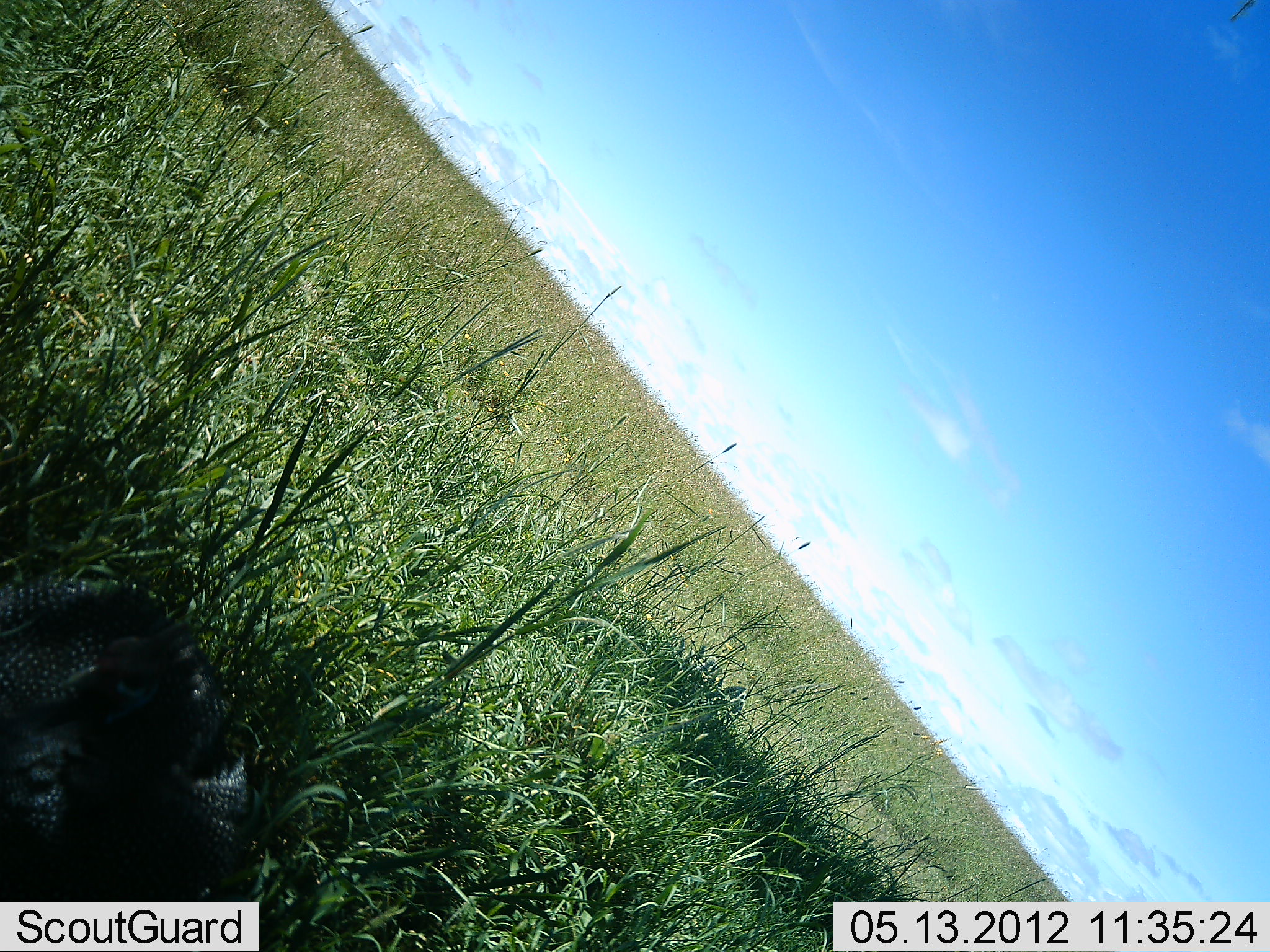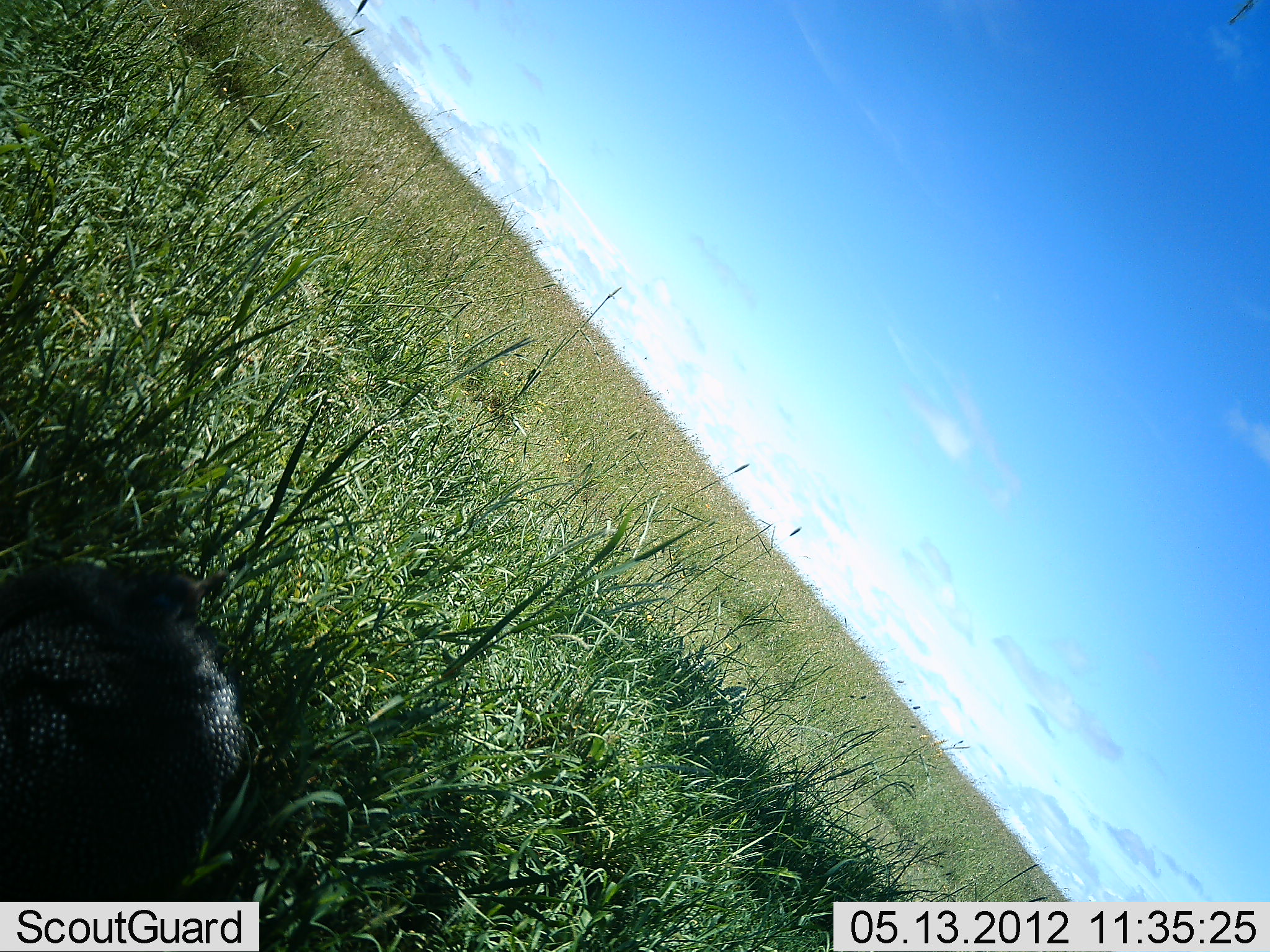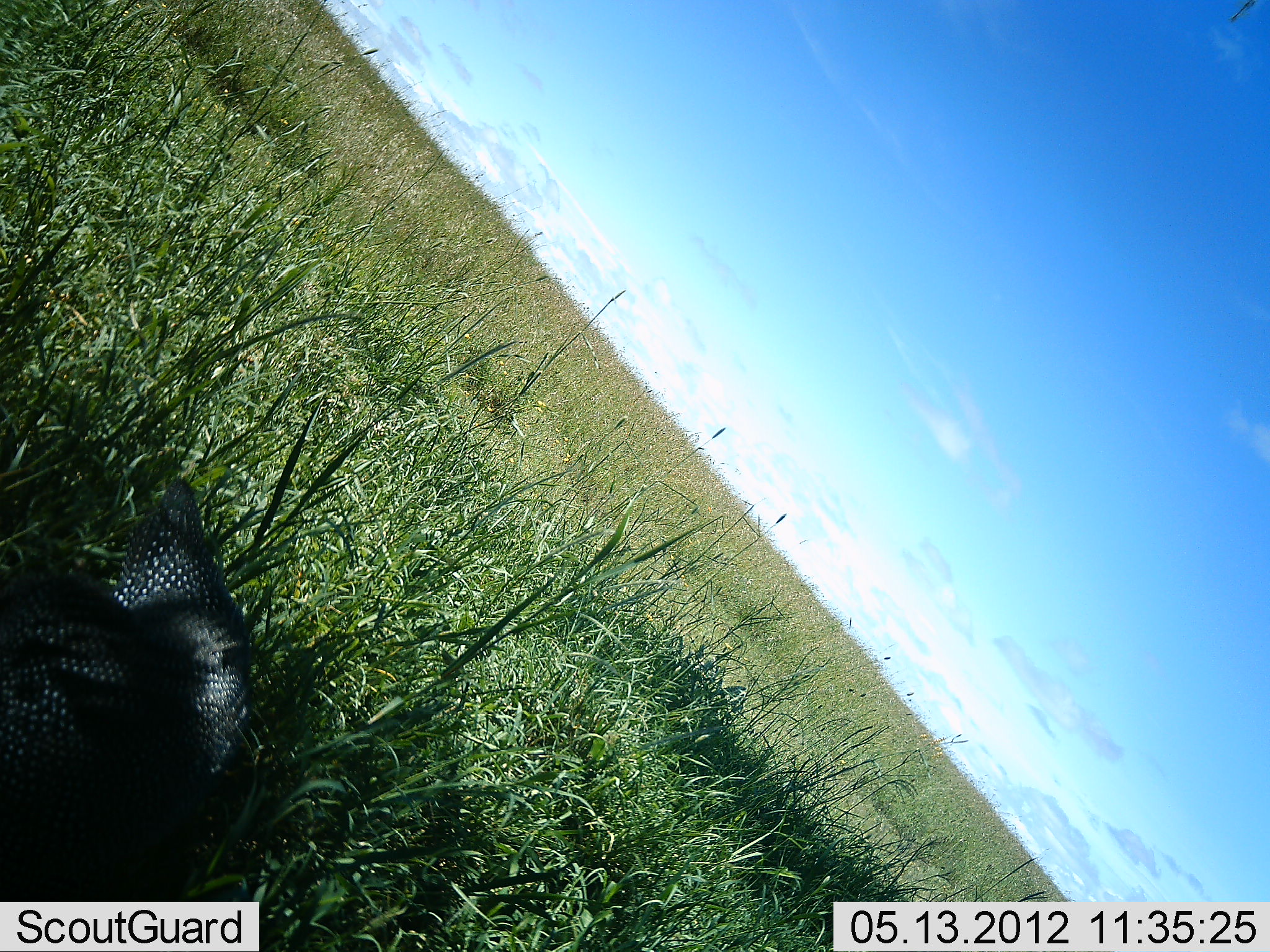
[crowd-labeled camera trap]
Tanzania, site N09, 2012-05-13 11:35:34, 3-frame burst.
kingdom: Animalia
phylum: Chordata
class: Aves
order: Galliformes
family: Numididae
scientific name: Numididae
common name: guinea fowl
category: guineafowl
Guineafowl (guinea fowl) (Numididae), count 1. Behavior (volunteer vote fractions): standing 69%, resting 6%, moving 12%, interacting 0%. Young present (vote fraction): 0%. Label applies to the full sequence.